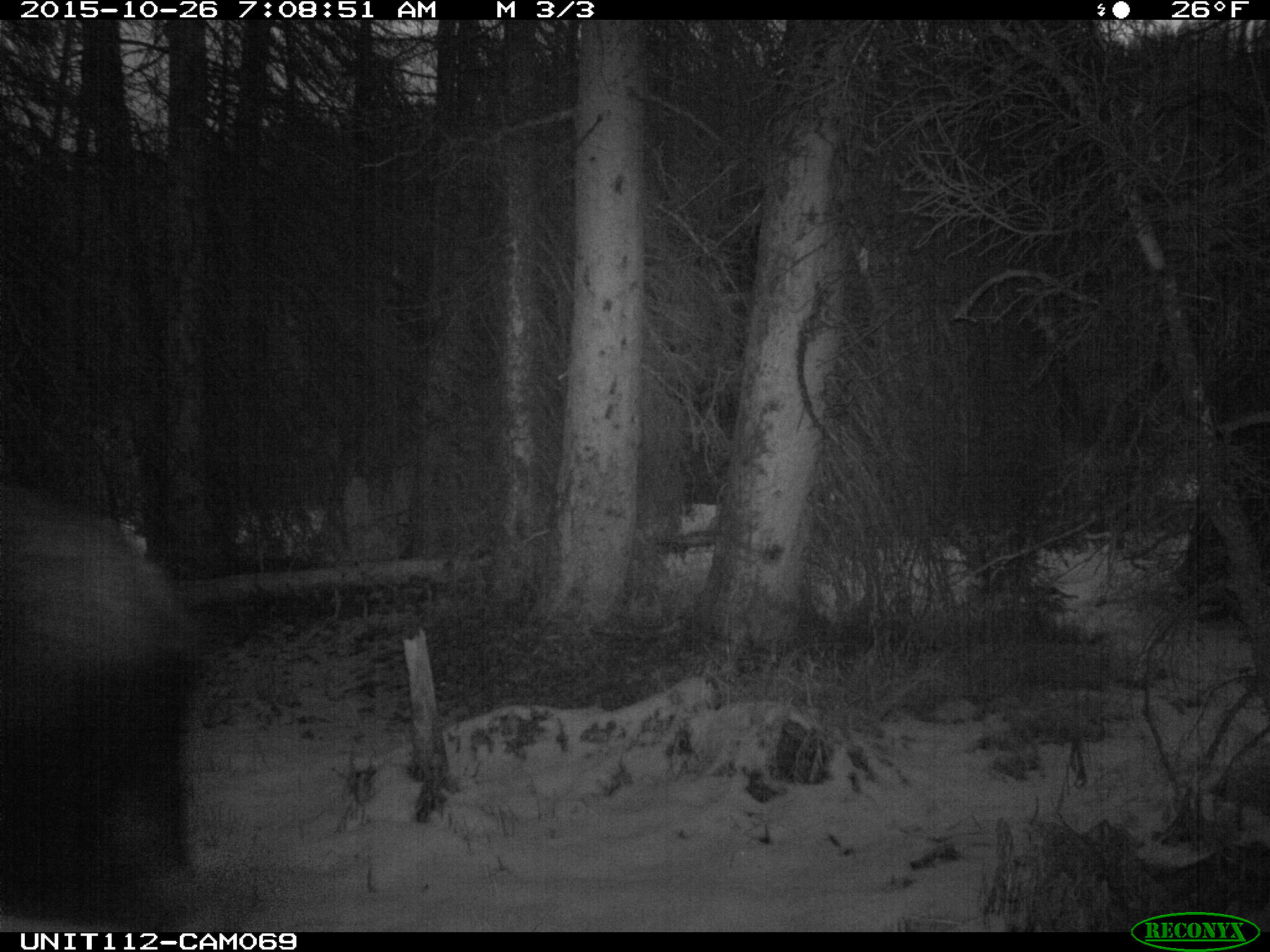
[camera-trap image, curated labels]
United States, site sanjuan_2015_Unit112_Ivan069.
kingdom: Animalia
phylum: Chordata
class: Mammalia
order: Artiodactyla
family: Cervidae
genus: Alces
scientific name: Alces alces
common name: moose